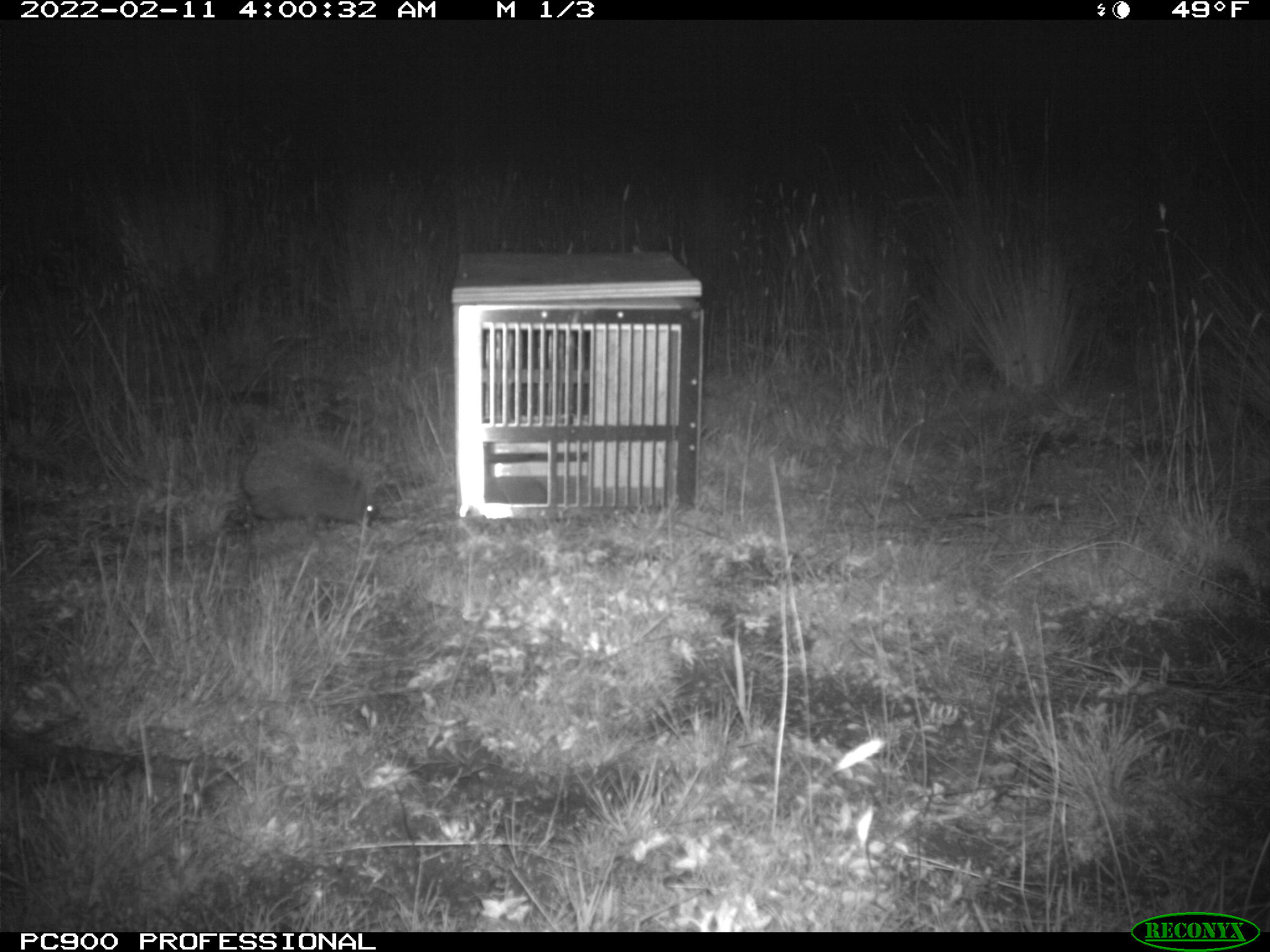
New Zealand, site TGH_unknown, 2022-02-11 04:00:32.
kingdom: Animalia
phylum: Chordata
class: Mammalia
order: Eulipotyphla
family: Erinaceidae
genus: Erinaceus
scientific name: Erinaceus europaeus europaeus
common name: european hedgehog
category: hedgehog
Hedgehog (european hedgehog) (Erinaceus europaeus europaeus).